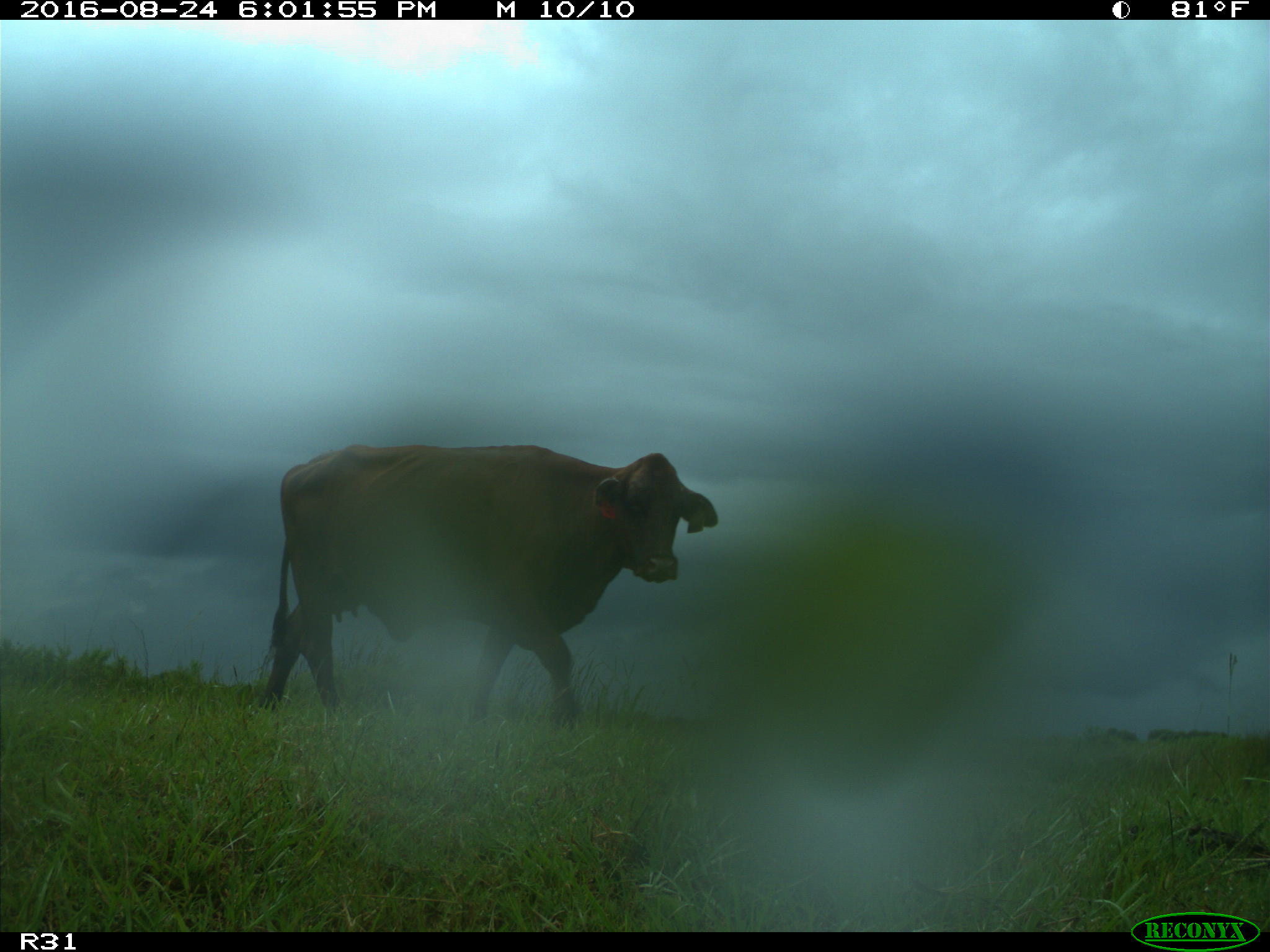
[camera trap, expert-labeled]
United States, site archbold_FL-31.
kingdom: Animalia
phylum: Chordata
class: Mammalia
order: Artiodactyla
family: Bovidae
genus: Bos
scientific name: Bos taurus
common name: domestic cow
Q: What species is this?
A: Bos taurus (domestic cow).